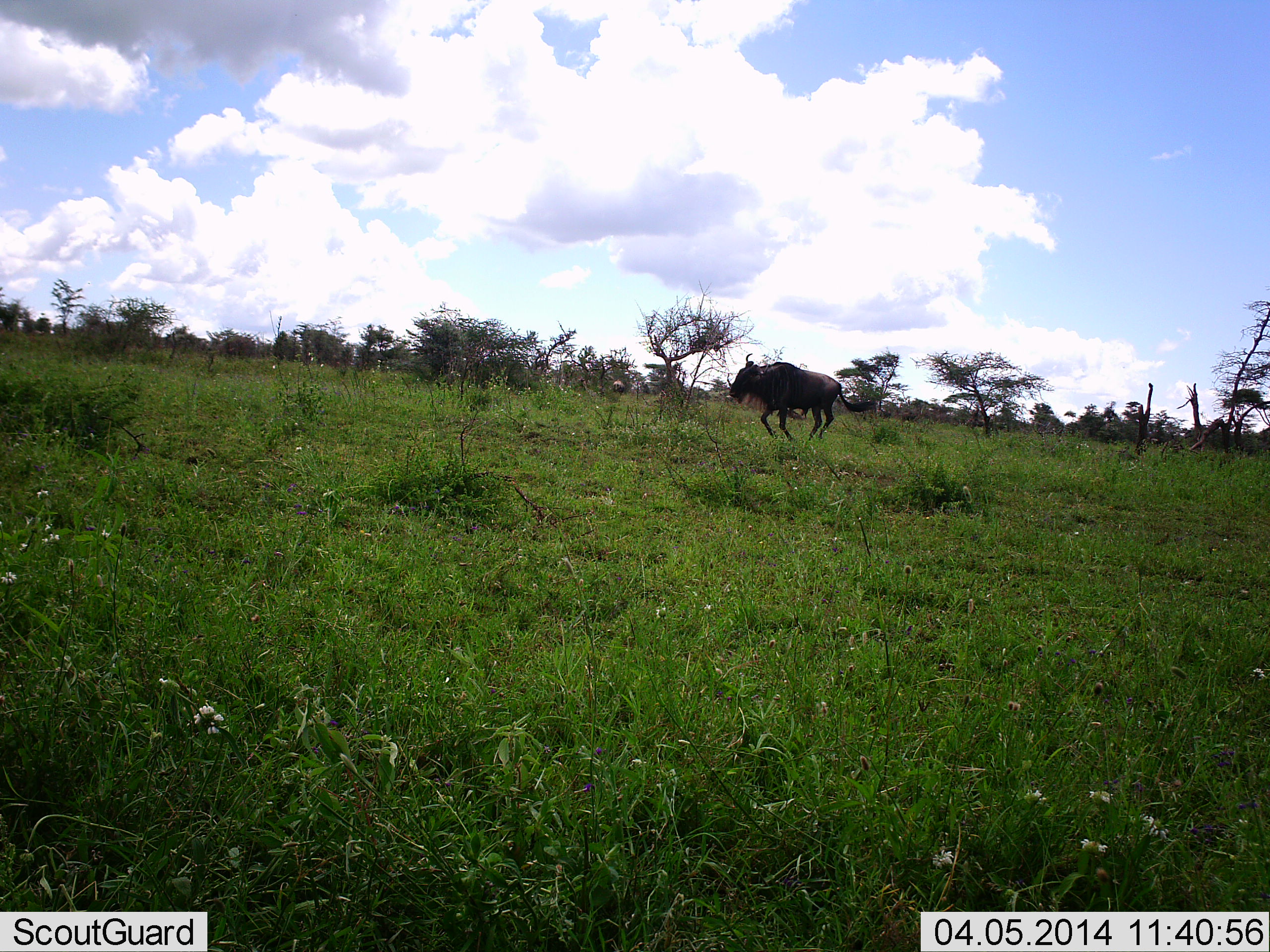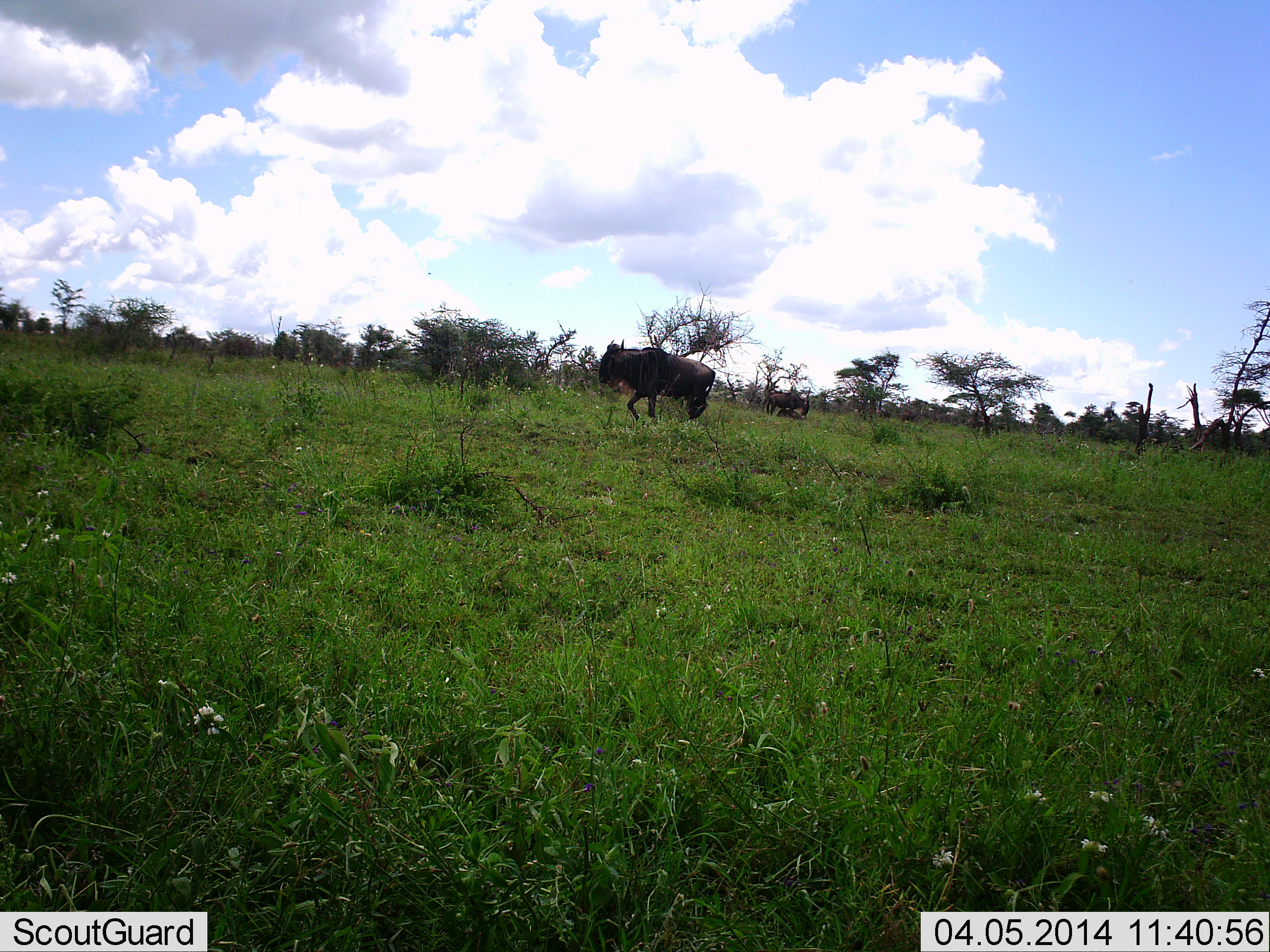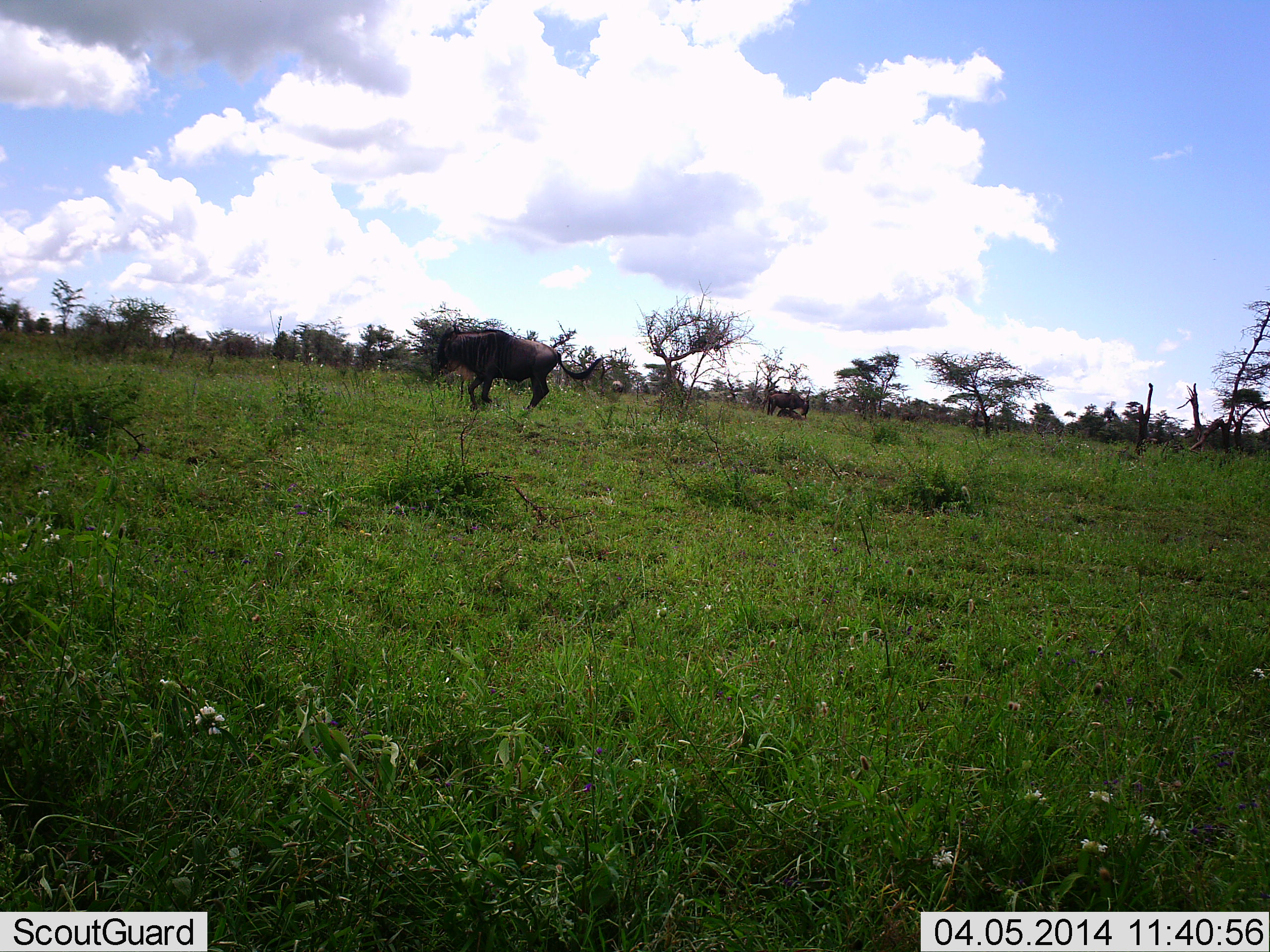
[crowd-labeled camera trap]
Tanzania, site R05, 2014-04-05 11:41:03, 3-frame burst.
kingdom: Animalia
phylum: Chordata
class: Mammalia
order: Artiodactyla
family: Bovidae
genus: Connochaetes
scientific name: Connochaetes taurinus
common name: blue wildebeest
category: wildebeest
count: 1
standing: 0%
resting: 0%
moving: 100%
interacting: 0%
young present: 0%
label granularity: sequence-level